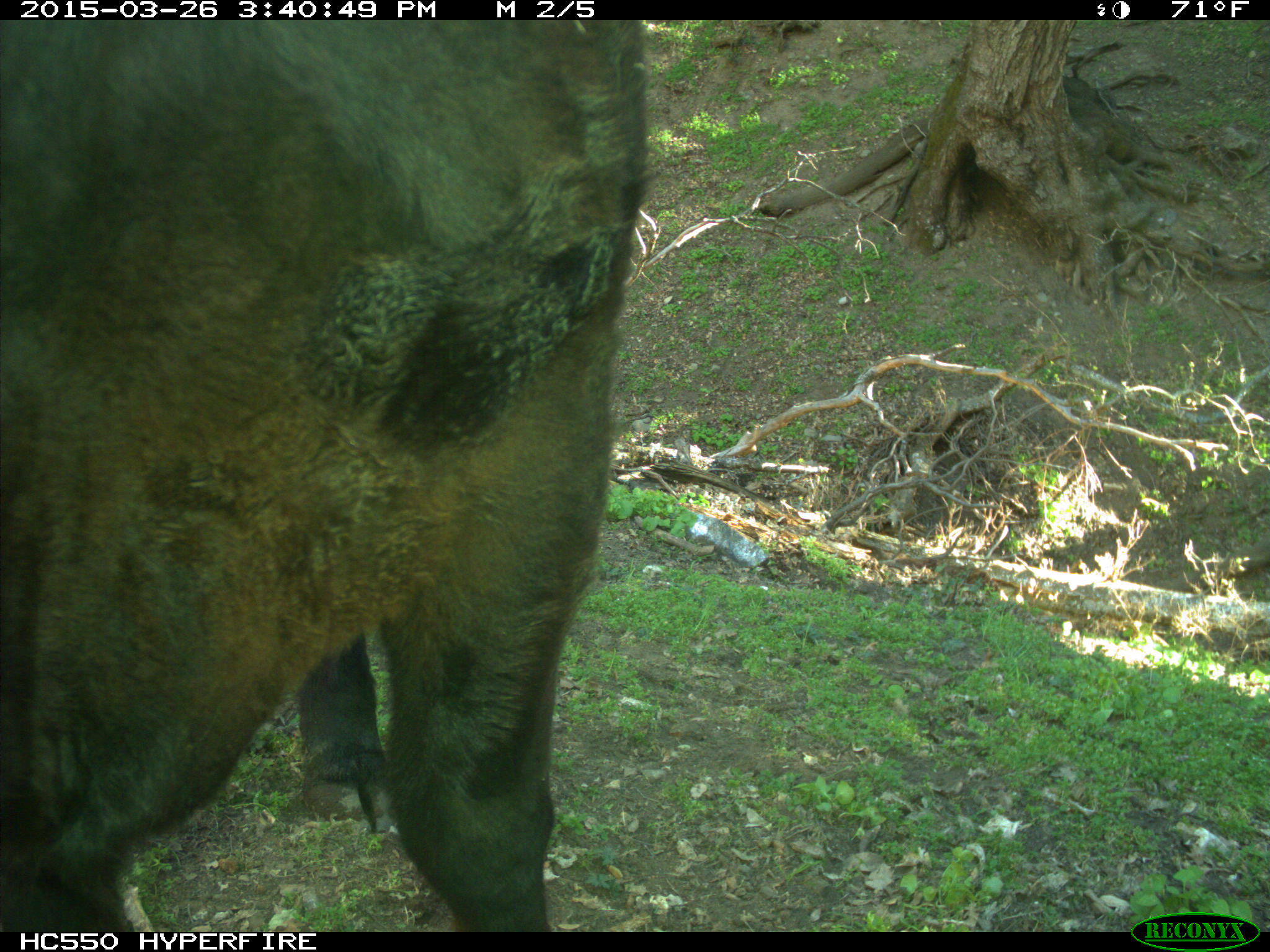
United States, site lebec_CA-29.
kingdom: Animalia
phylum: Chordata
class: Mammalia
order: Artiodactyla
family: Bovidae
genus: Bos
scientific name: Bos taurus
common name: domestic cow